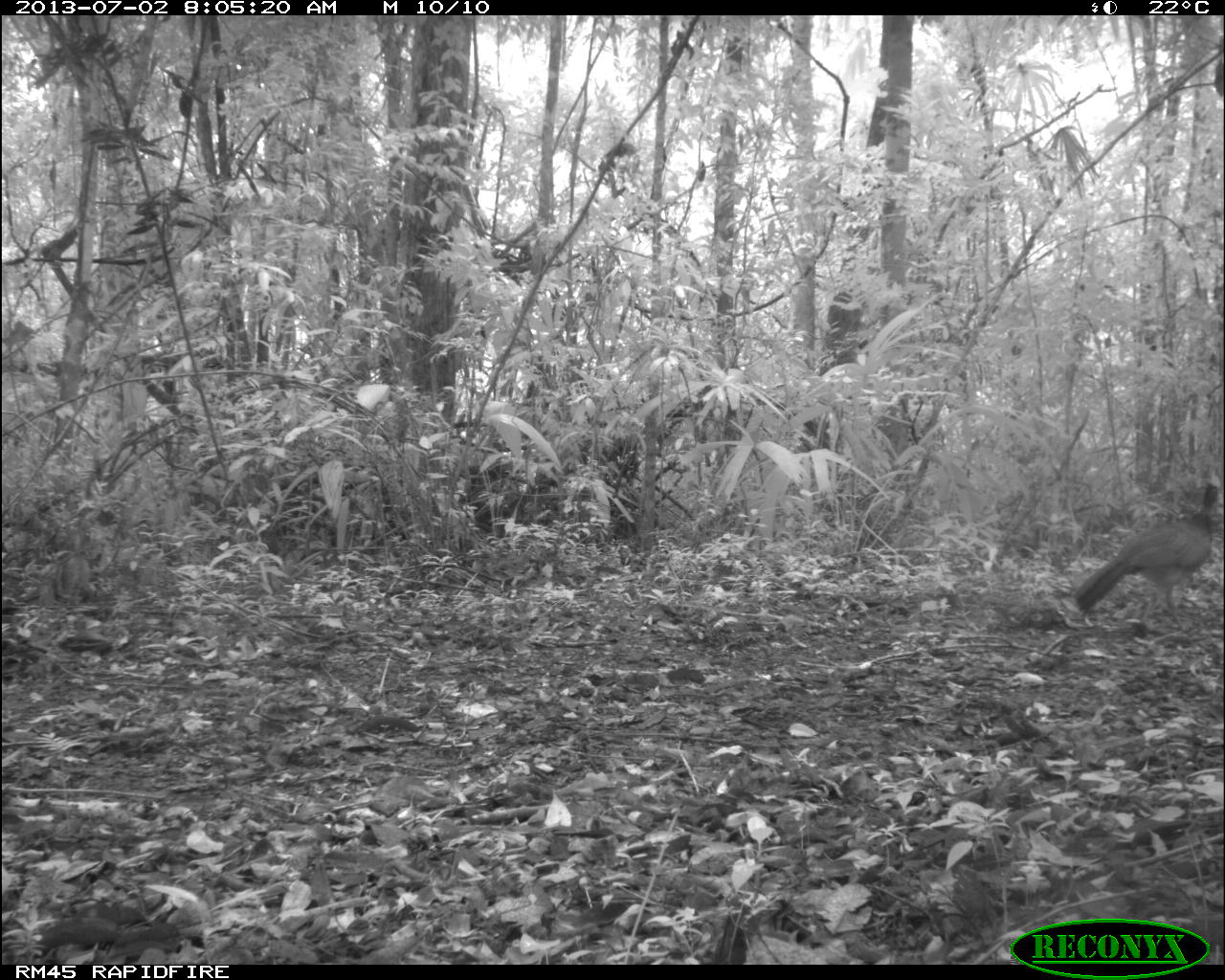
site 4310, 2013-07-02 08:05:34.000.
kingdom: Animalia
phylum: Chordata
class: Aves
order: Galliformes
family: Cracidae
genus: Crax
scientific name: Crax rubra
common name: great curassow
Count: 1.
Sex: female.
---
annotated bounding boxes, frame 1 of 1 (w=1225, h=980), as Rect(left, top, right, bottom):
crax rubra: Rect(1073, 482, 1218, 617)